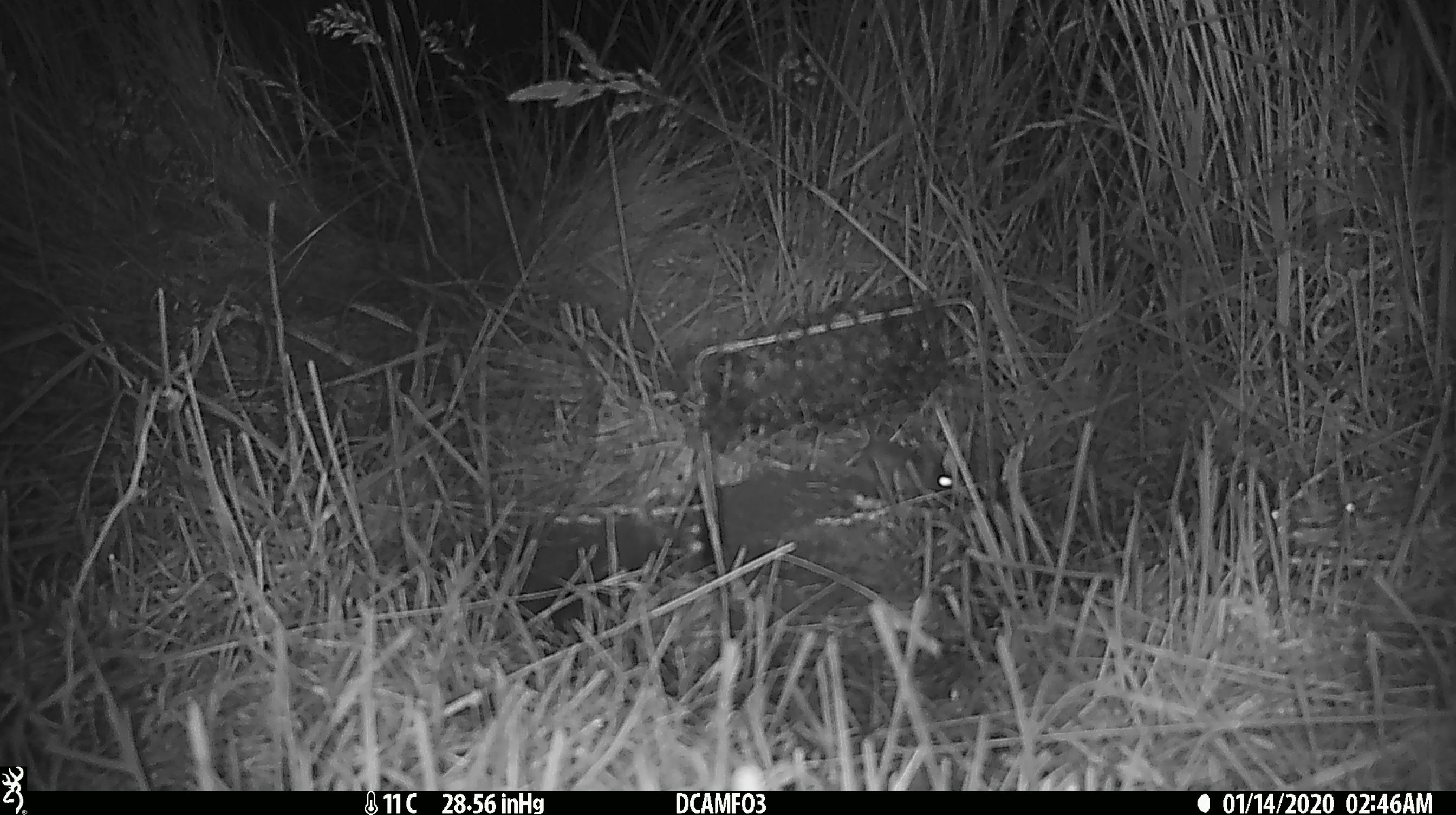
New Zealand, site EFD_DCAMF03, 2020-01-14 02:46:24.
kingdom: Animalia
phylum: Chordata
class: Mammalia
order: Rodentia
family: Muridae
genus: Mus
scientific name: Mus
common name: mouse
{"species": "mouse (Mus)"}